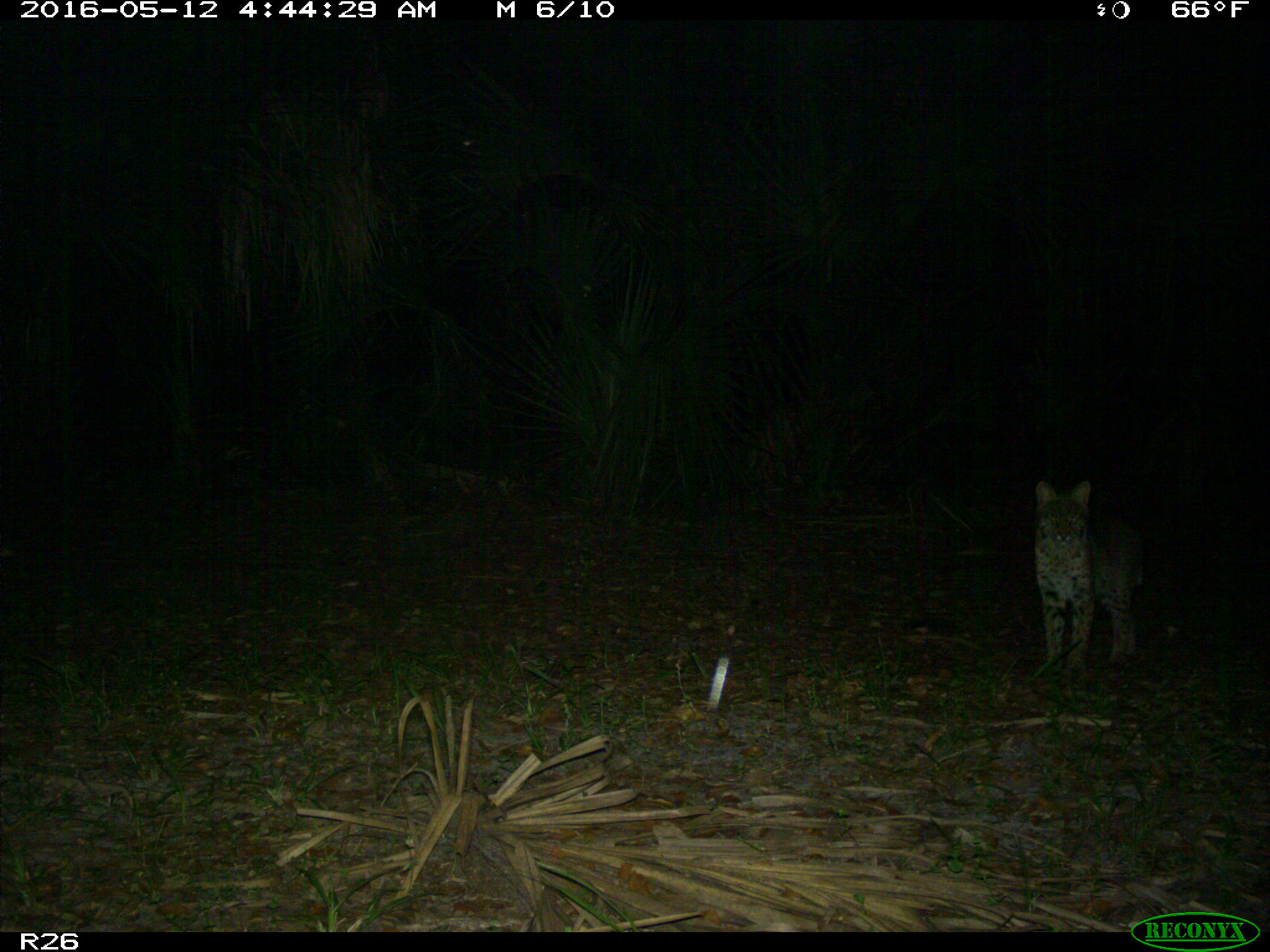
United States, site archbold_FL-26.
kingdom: Animalia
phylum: Chordata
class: Mammalia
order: Carnivora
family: Felidae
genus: Lynx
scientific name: Lynx rufus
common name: bobcat